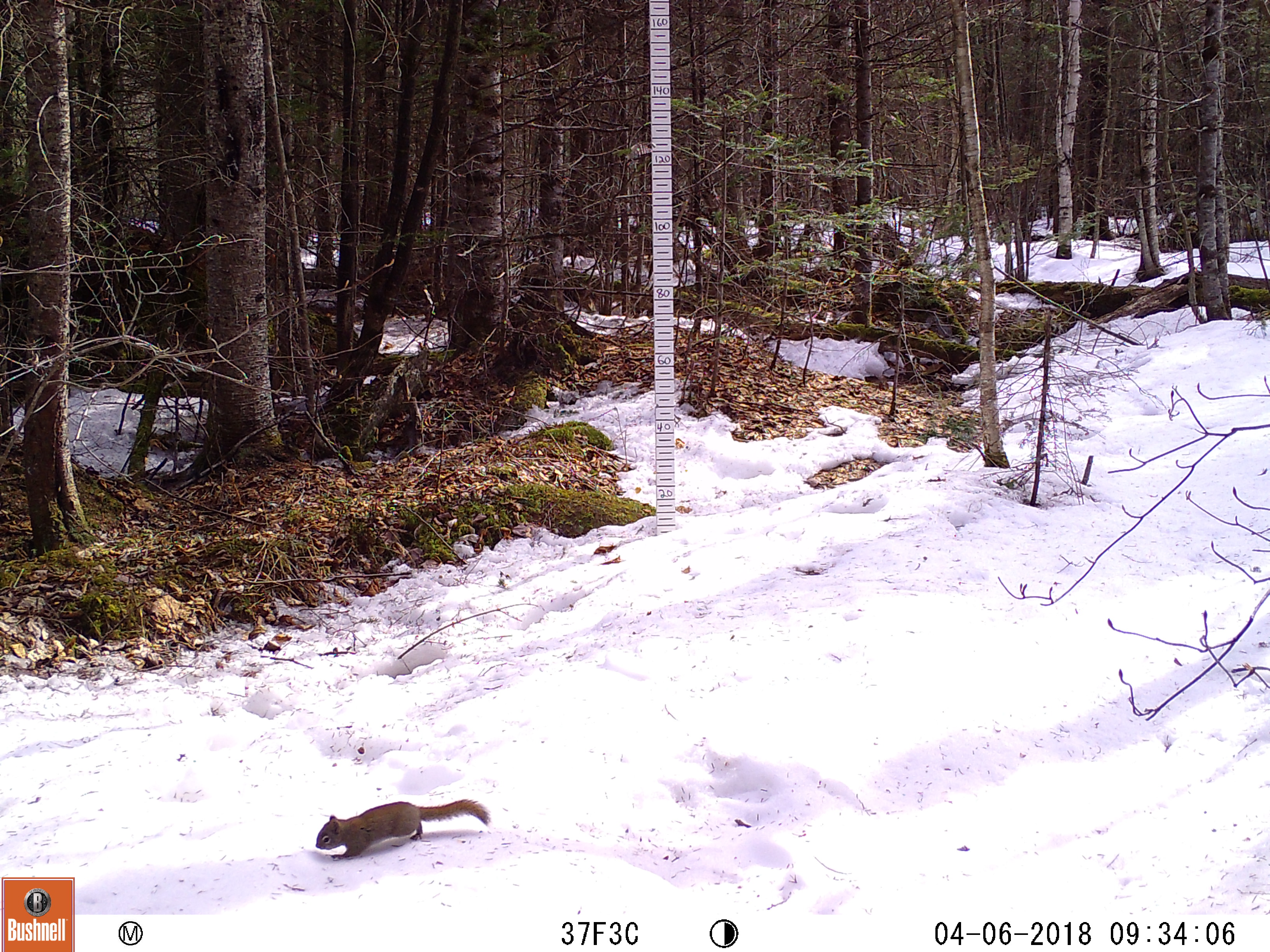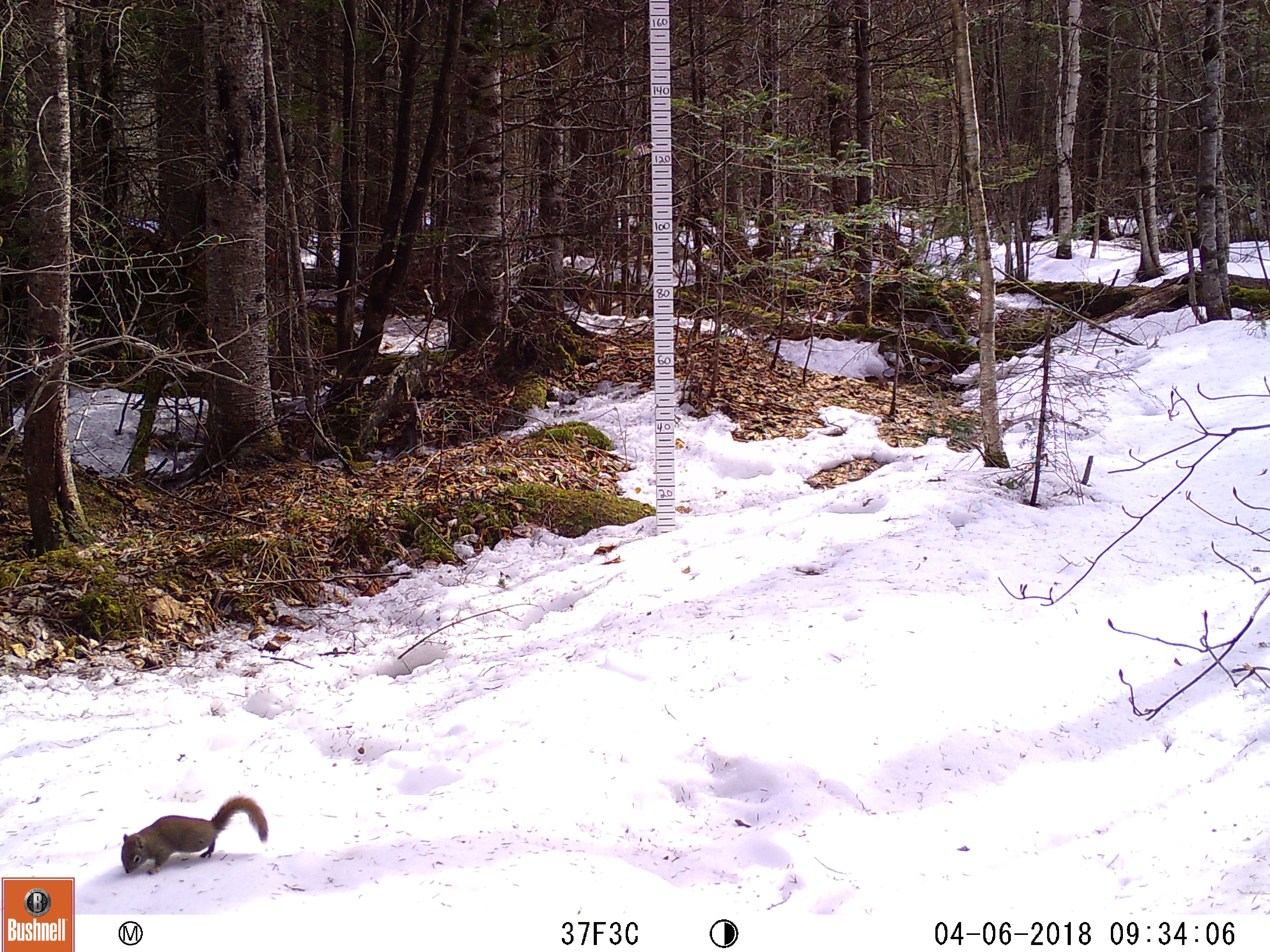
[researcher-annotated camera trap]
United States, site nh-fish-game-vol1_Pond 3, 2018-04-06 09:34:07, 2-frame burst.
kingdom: Animalia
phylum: Chordata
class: Mammalia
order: Rodentia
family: Sciuridae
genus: Tamiasciurus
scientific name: Tamiasciurus hudsonicus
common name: red squirrel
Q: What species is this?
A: Red squirrel (Tamiasciurus hudsonicus).